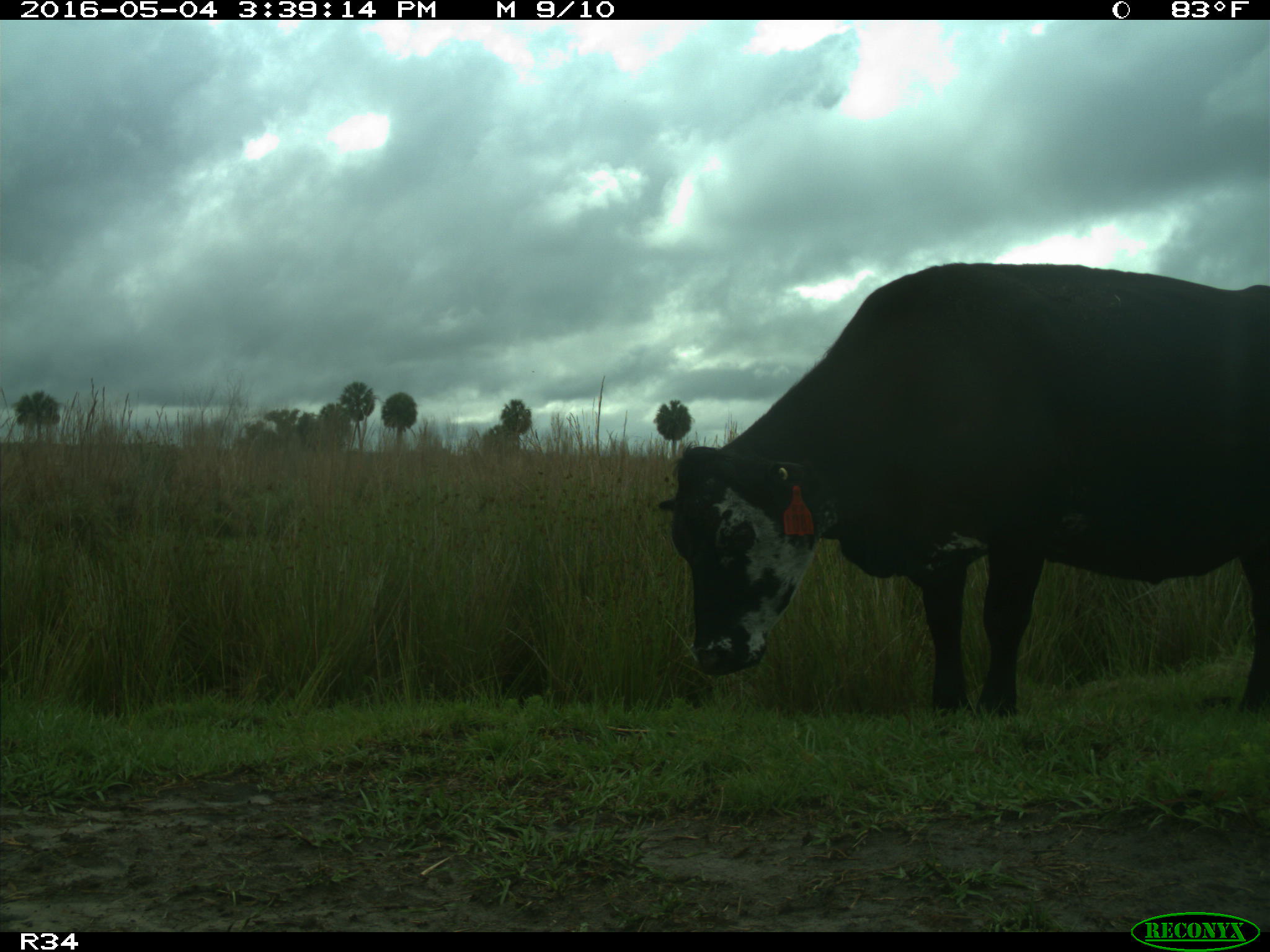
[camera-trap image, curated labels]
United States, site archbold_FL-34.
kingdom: Animalia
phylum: Chordata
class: Mammalia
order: Artiodactyla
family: Bovidae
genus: Bos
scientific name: Bos taurus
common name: domestic cow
Bos taurus (domestic cow).